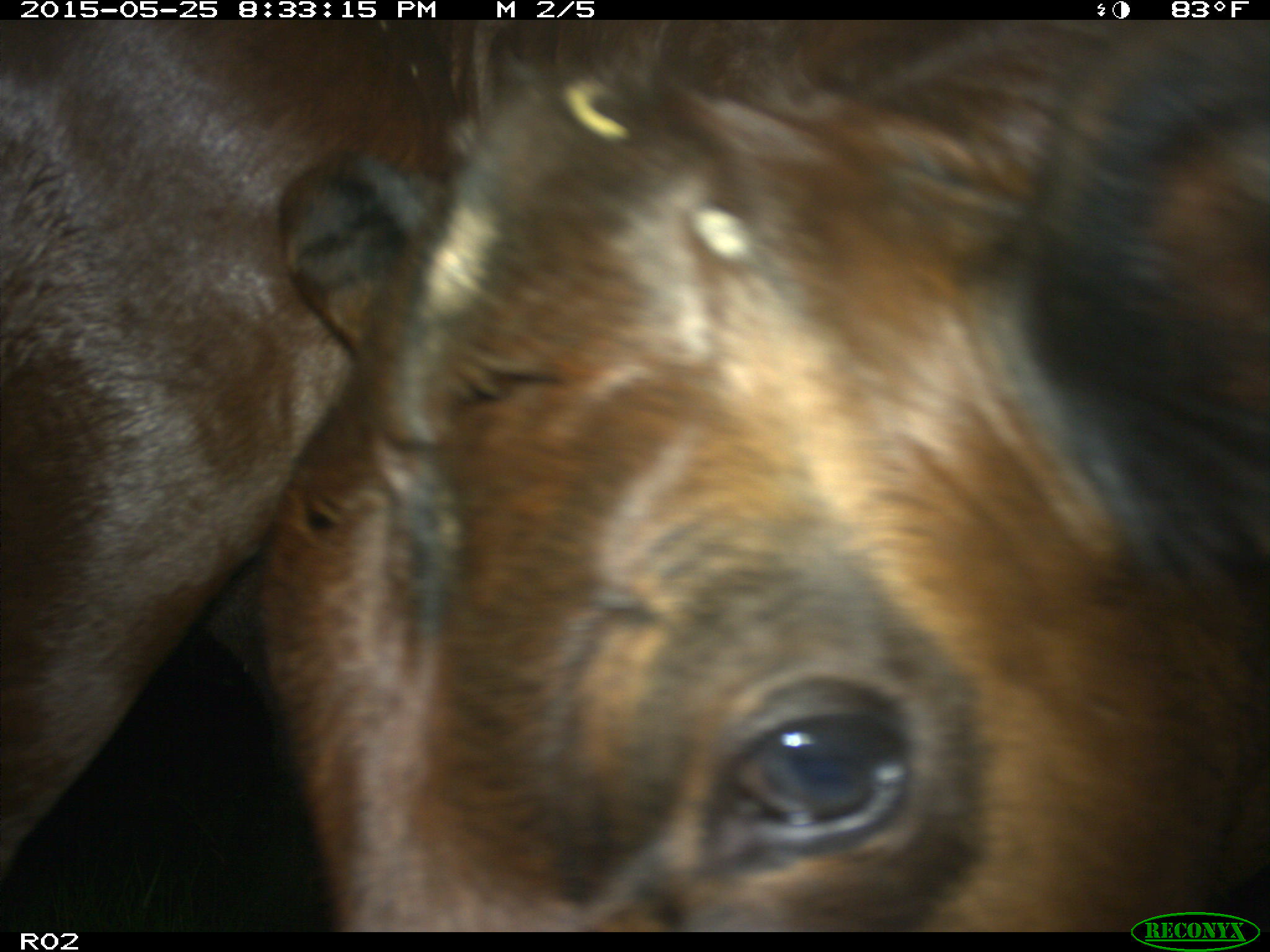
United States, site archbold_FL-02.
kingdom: Animalia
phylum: Chordata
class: Mammalia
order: Artiodactyla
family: Bovidae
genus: Bos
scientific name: Bos taurus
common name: domestic cow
Bos taurus (domestic cow).